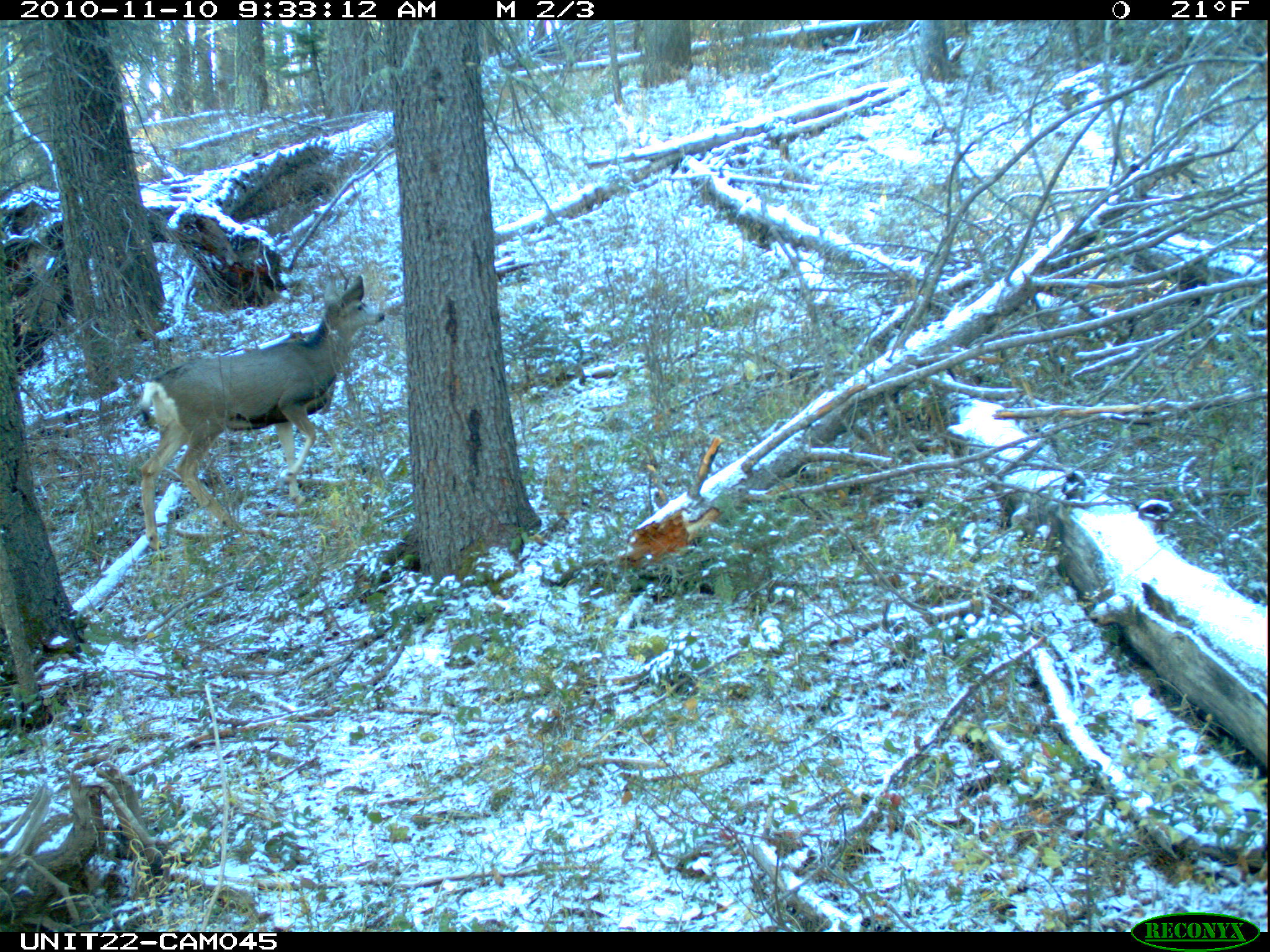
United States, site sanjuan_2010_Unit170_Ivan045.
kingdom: Animalia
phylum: Chordata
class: Mammalia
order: Artiodactyla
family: Cervidae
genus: Odocoileus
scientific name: Odocoileus hemionus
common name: mule deer